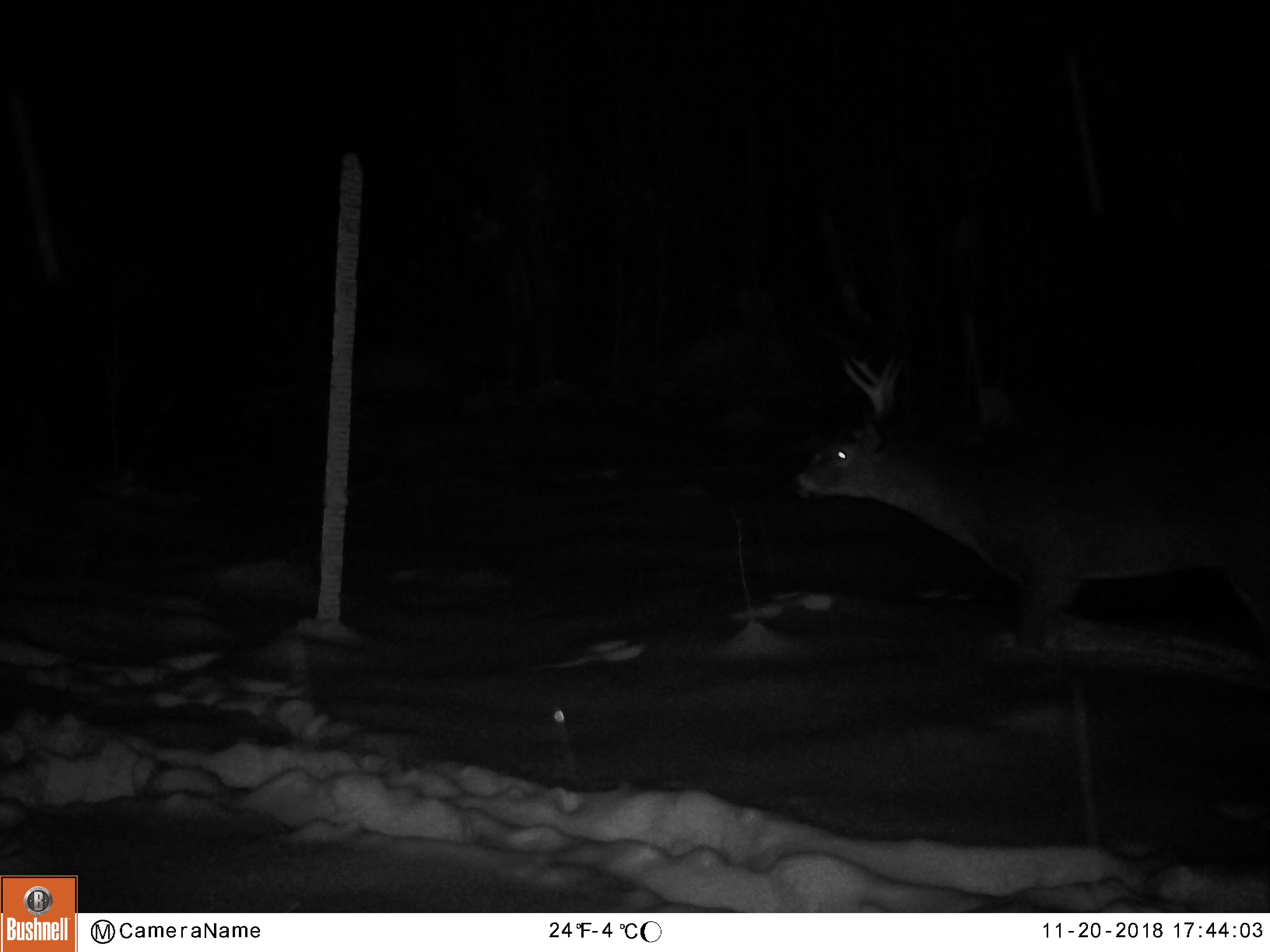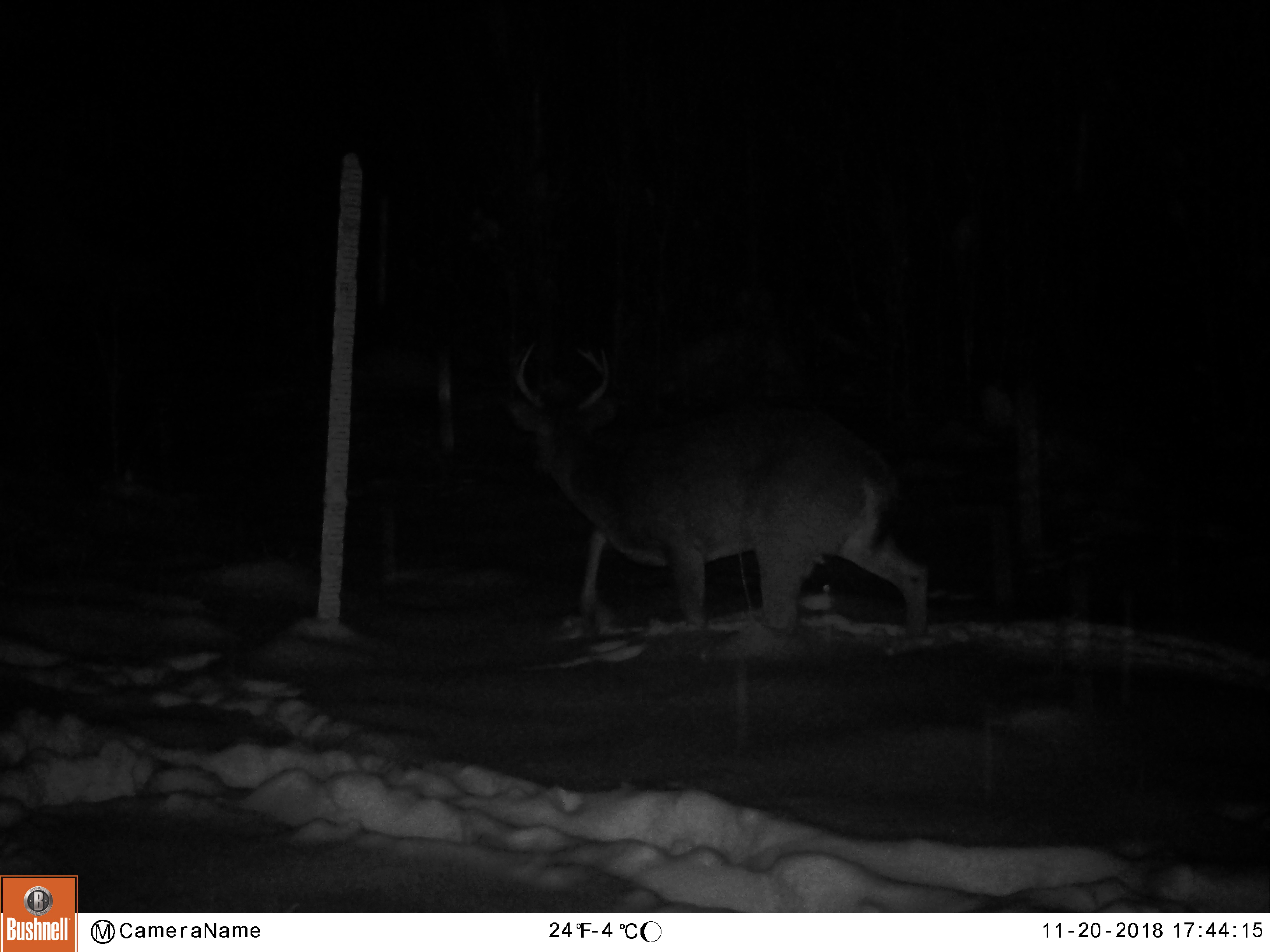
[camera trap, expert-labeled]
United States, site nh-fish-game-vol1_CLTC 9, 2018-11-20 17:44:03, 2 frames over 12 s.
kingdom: Animalia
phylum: Chordata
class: Mammalia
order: Artiodactyla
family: Cervidae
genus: Odocoileus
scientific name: Odocoileus virginianus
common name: white-tailed deer